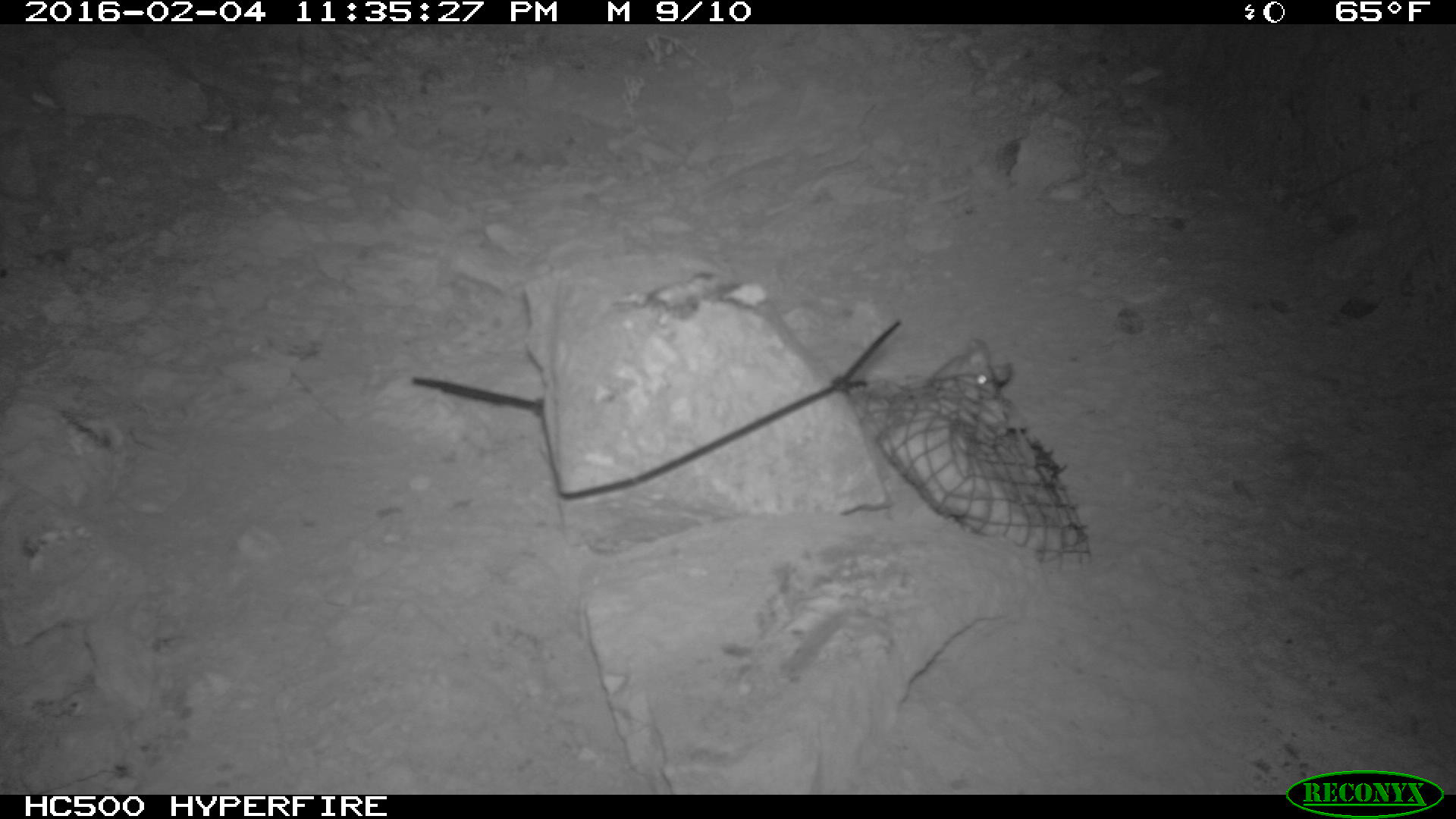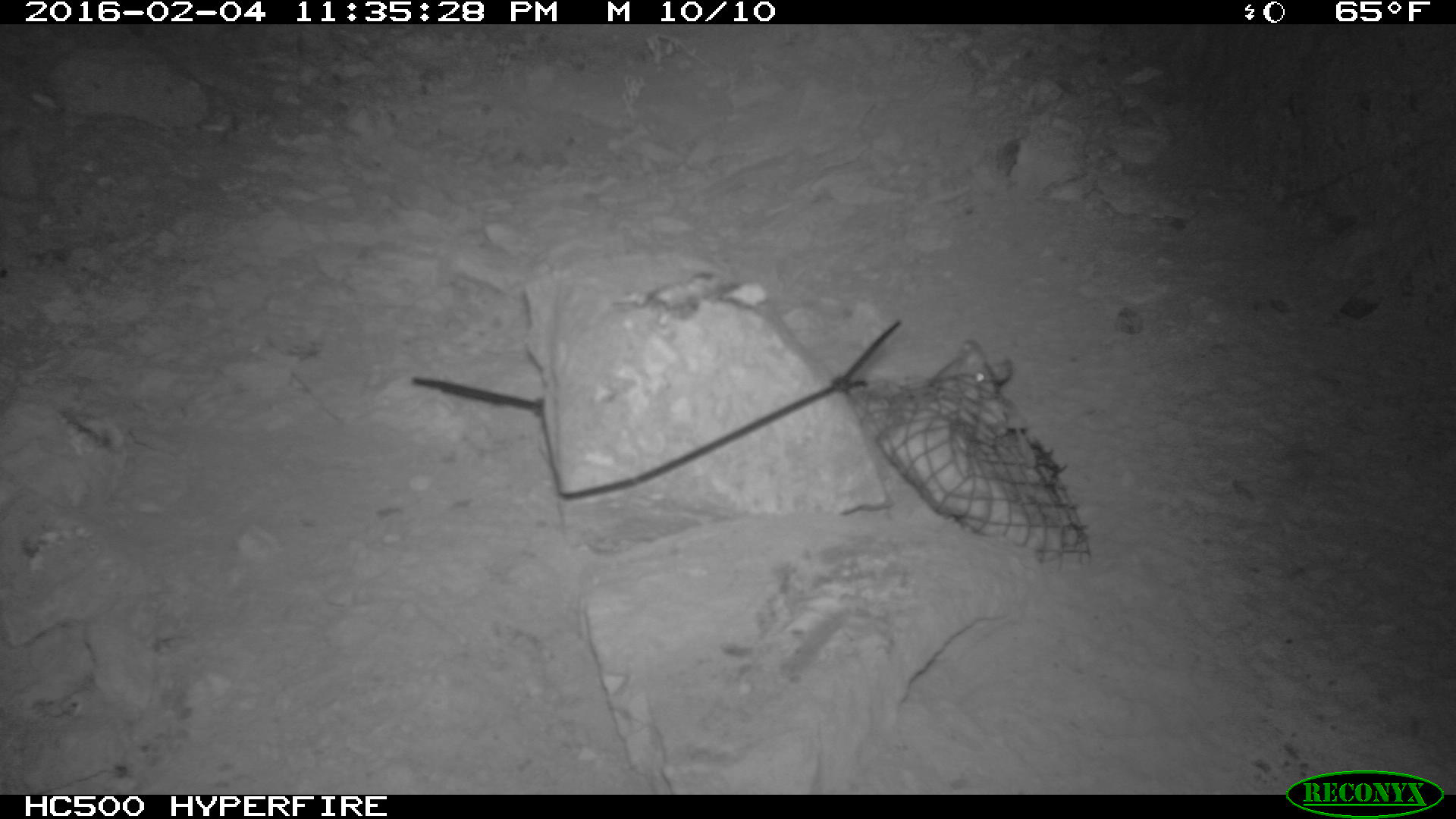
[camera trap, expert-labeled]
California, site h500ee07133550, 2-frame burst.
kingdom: Animalia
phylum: Chordata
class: Mammalia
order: Rodentia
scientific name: Rodentia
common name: rodent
Rodent (Rodentia).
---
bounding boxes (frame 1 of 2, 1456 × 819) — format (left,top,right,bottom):
rodent: (763,299,1010,397)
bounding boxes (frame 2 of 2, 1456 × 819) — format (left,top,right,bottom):
rodent: (933,337,1013,384)